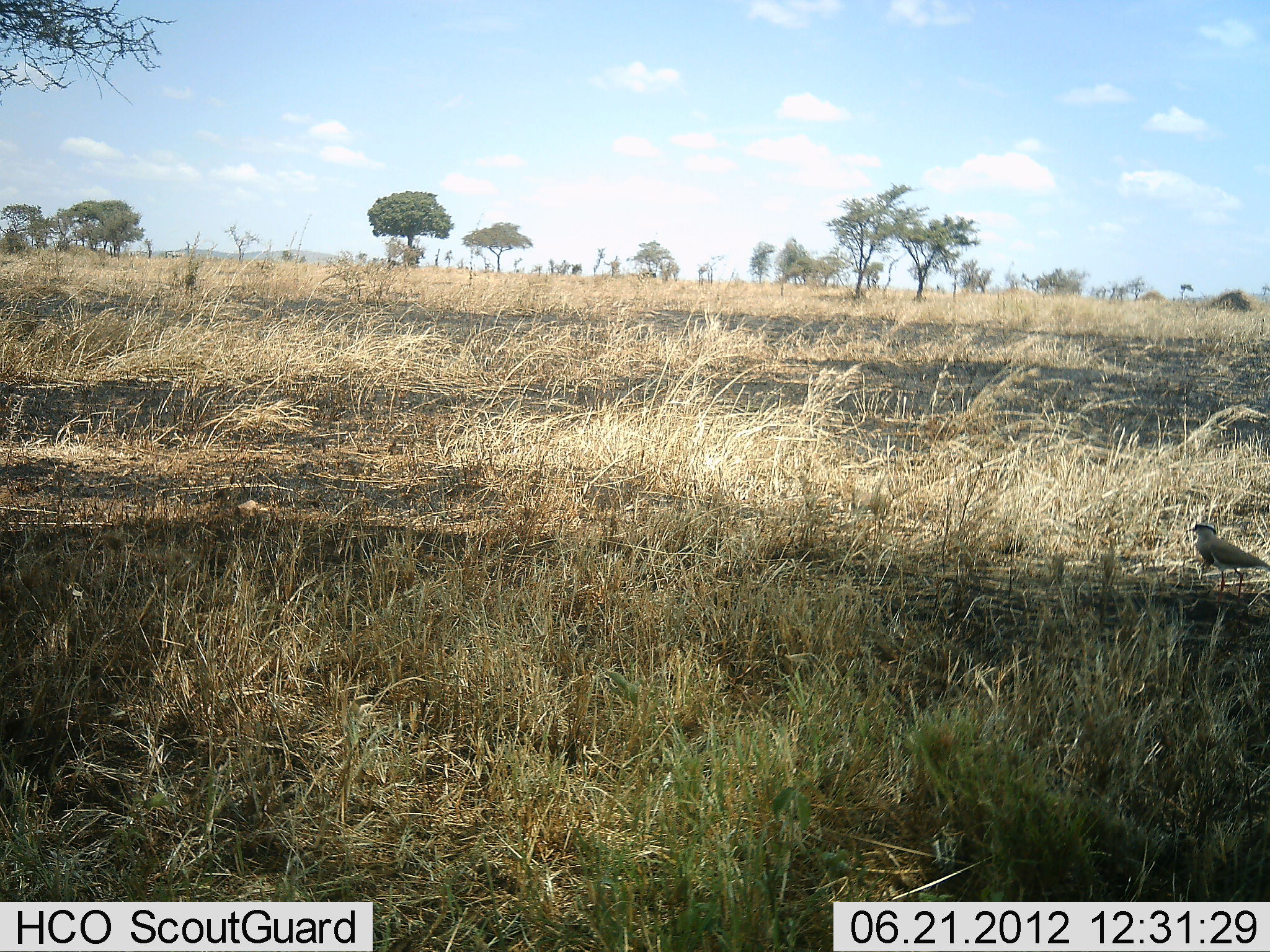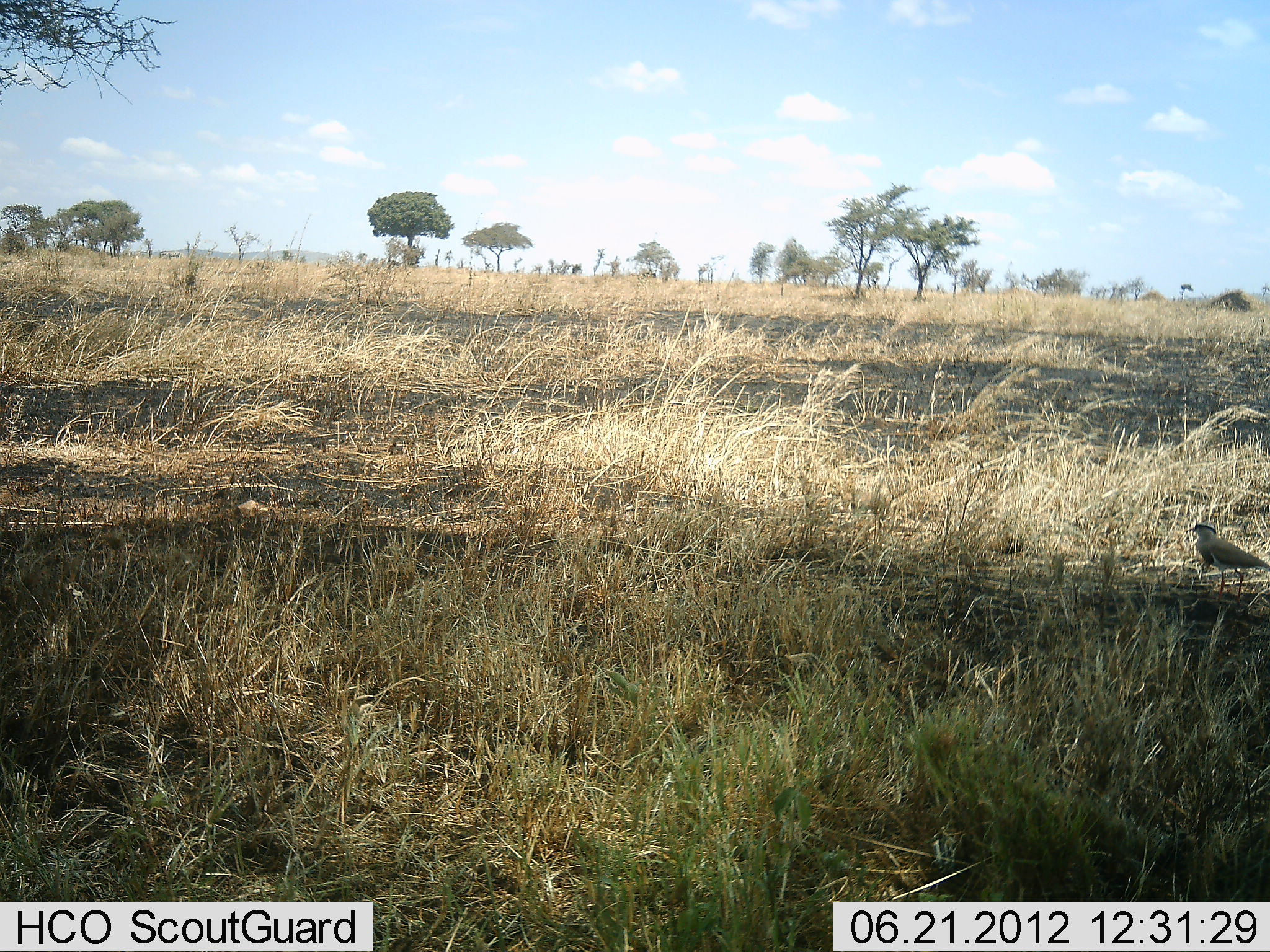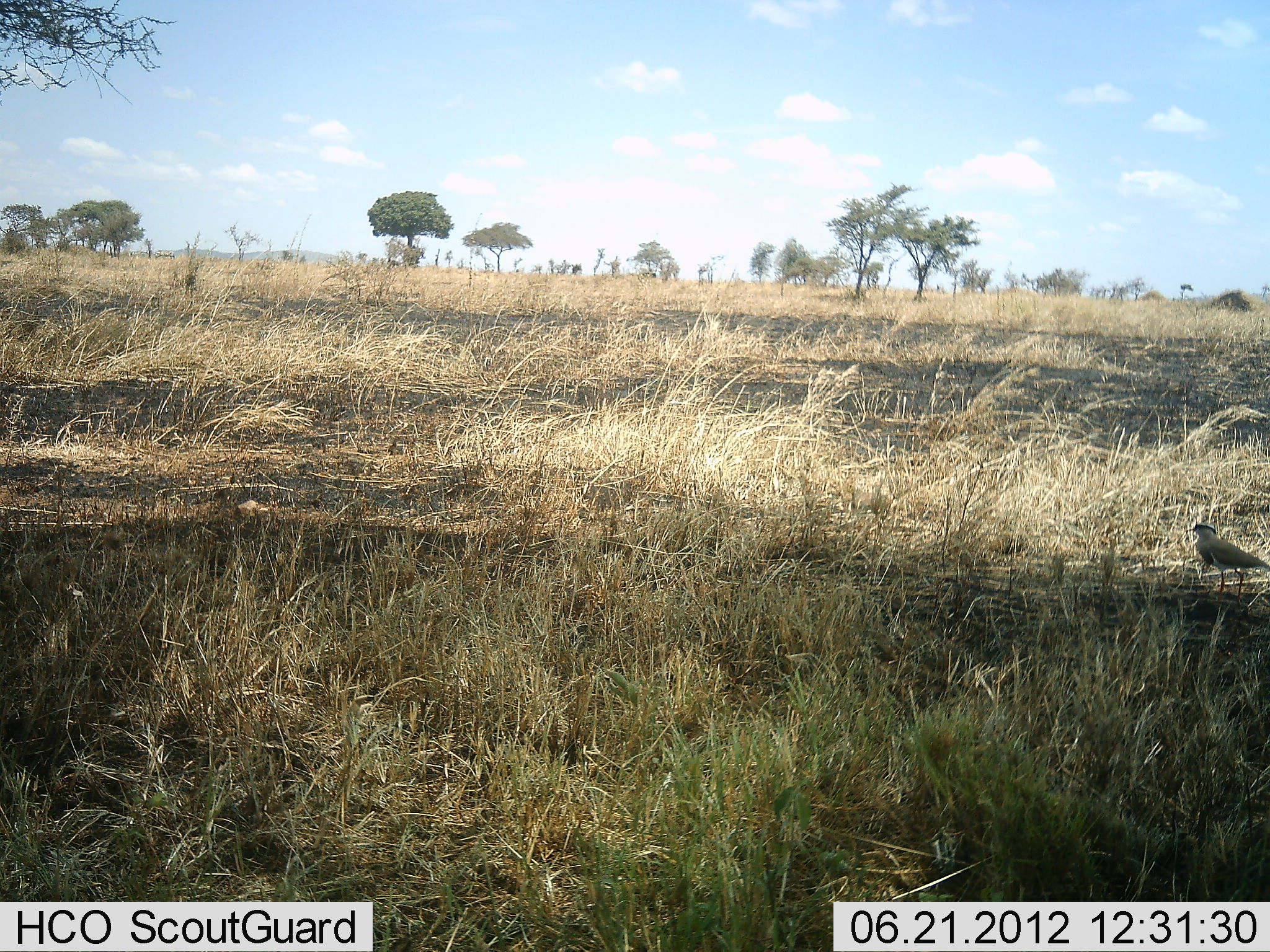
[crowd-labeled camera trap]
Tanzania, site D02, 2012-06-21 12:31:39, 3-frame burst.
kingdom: Animalia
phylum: Chordata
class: Aves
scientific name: Aves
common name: bird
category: otherbird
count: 1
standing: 100%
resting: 0%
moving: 0%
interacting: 0%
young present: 0%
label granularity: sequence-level